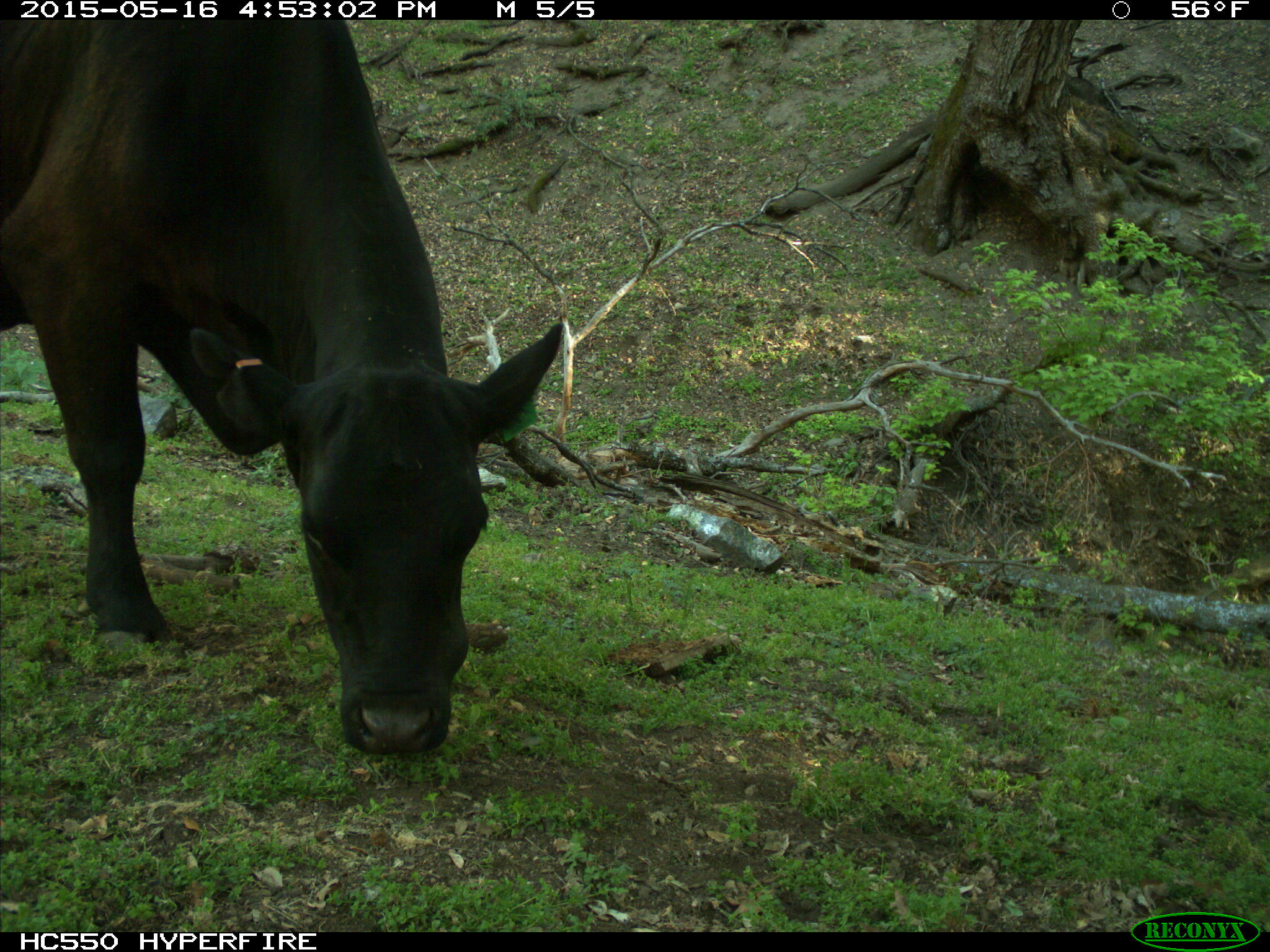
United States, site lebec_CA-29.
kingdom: Animalia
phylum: Chordata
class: Mammalia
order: Artiodactyla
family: Bovidae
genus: Bos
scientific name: Bos taurus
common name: domestic cow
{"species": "Bos taurus (domestic cow)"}